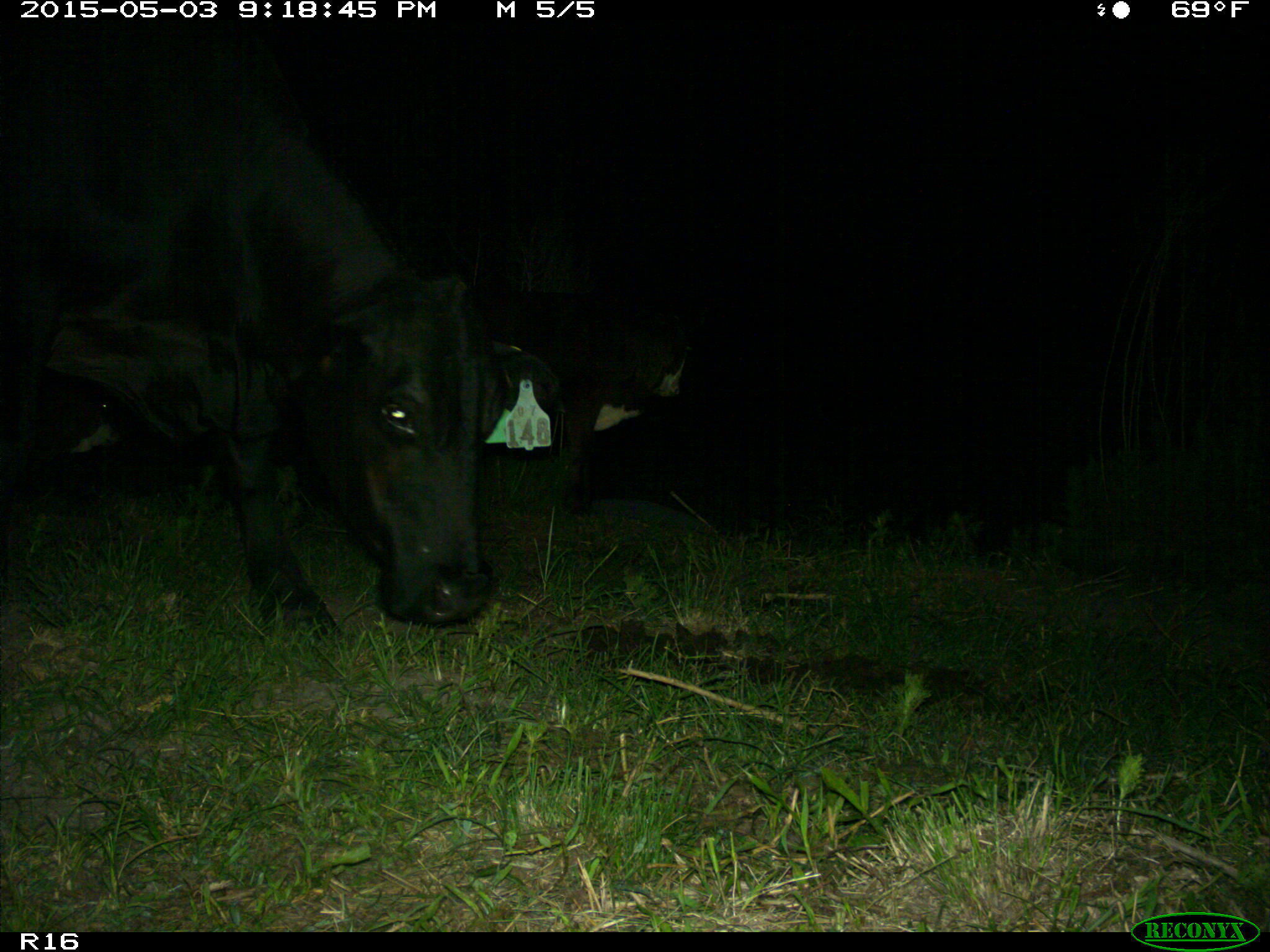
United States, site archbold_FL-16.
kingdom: Animalia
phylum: Chordata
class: Mammalia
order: Artiodactyla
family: Bovidae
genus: Bos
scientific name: Bos taurus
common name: domestic cow